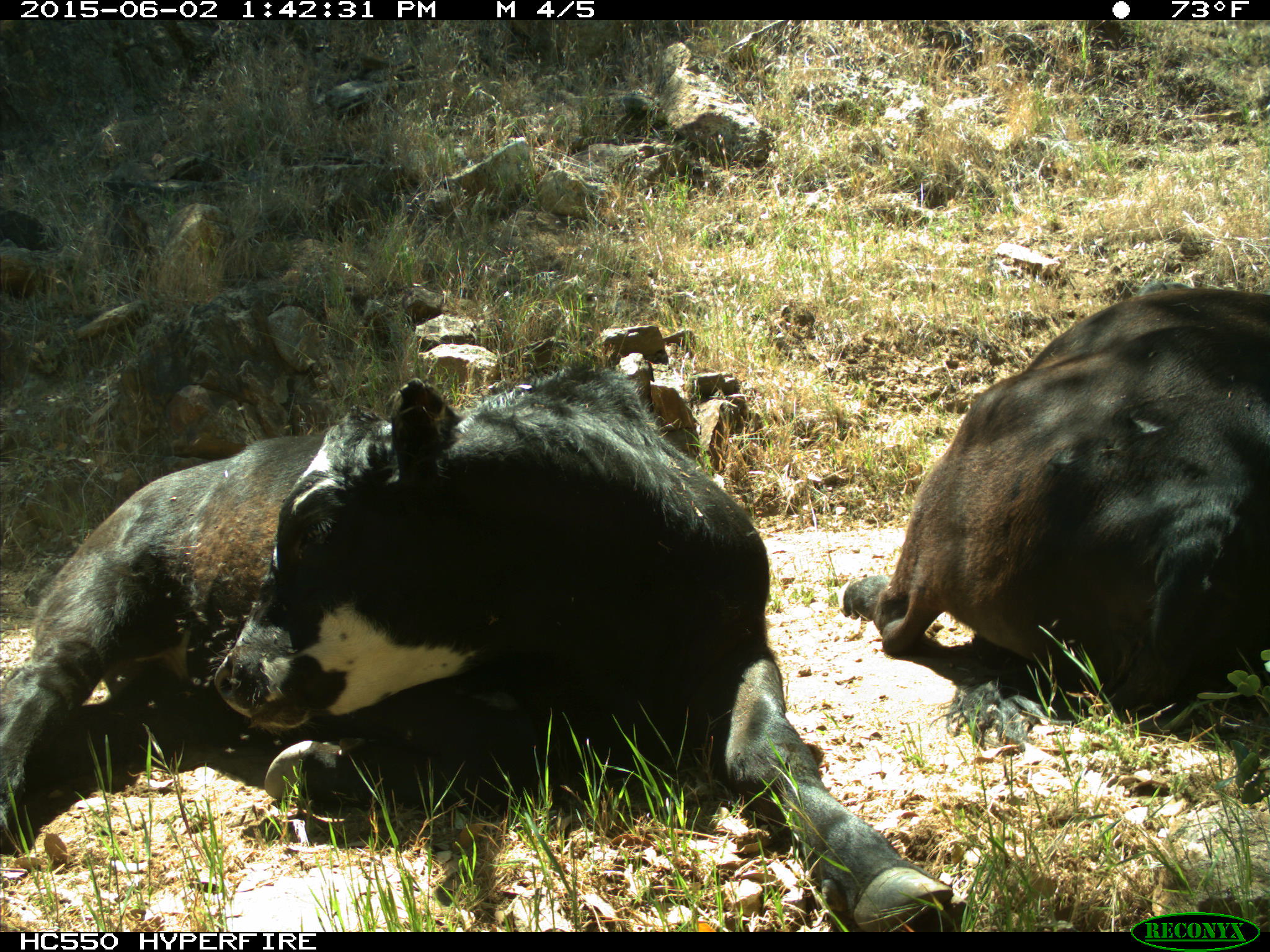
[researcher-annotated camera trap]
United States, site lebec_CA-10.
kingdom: Animalia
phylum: Chordata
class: Mammalia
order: Artiodactyla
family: Bovidae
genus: Bos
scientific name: Bos taurus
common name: domestic cow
Bos taurus (domestic cow).